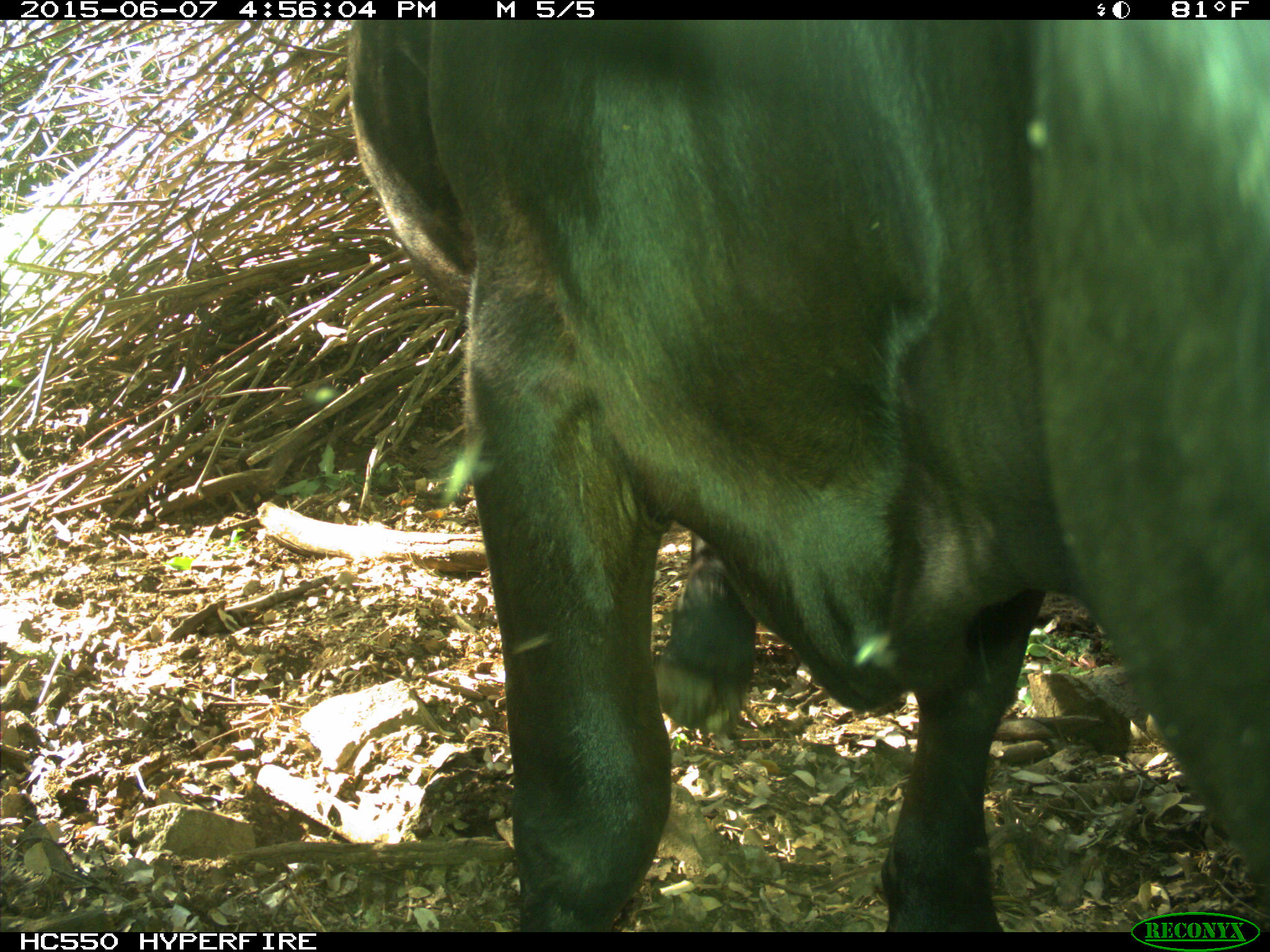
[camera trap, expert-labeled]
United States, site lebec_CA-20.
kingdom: Animalia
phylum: Chordata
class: Mammalia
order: Artiodactyla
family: Bovidae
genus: Bos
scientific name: Bos taurus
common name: domestic cow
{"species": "Bos taurus (domestic cow)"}